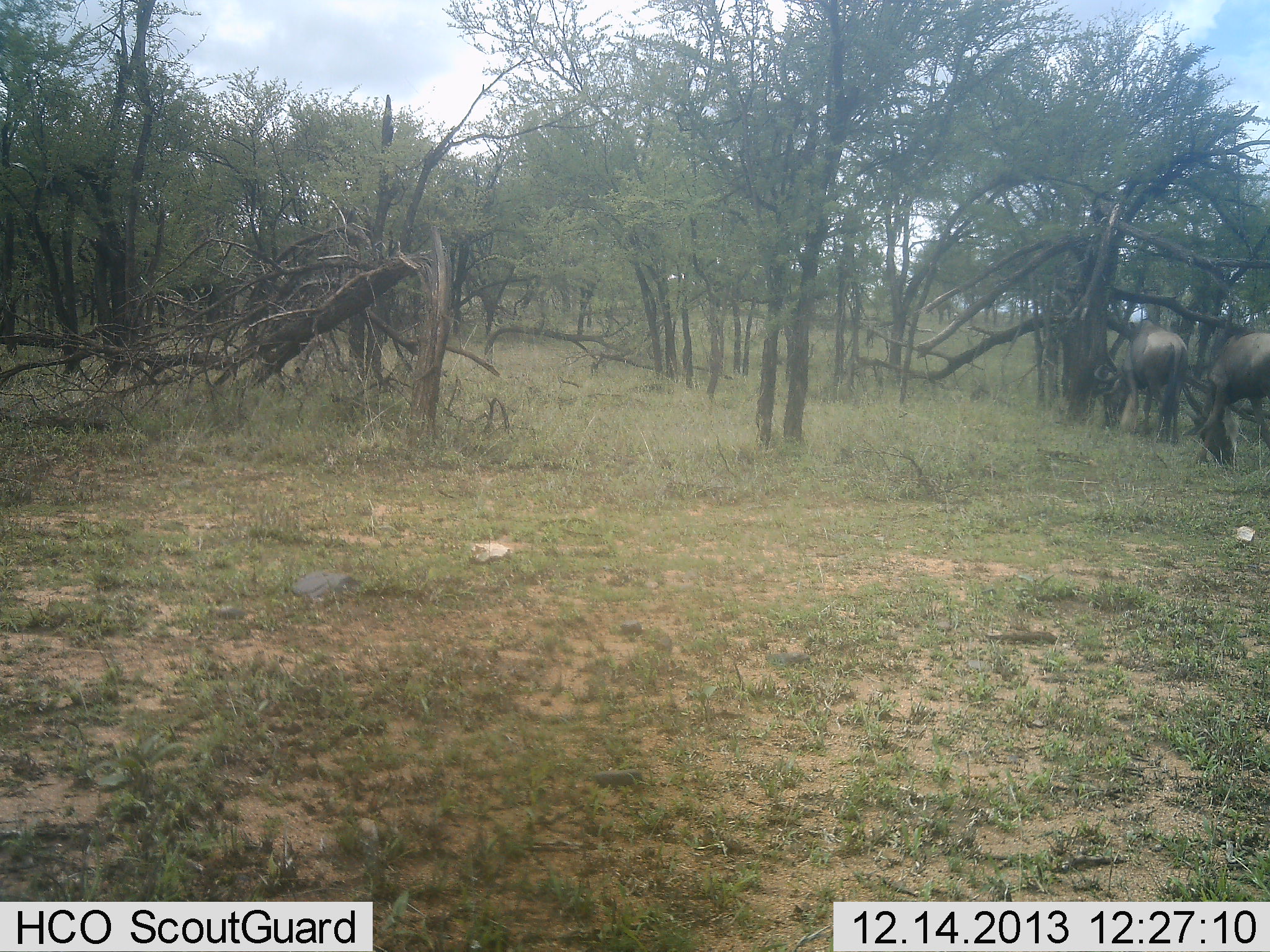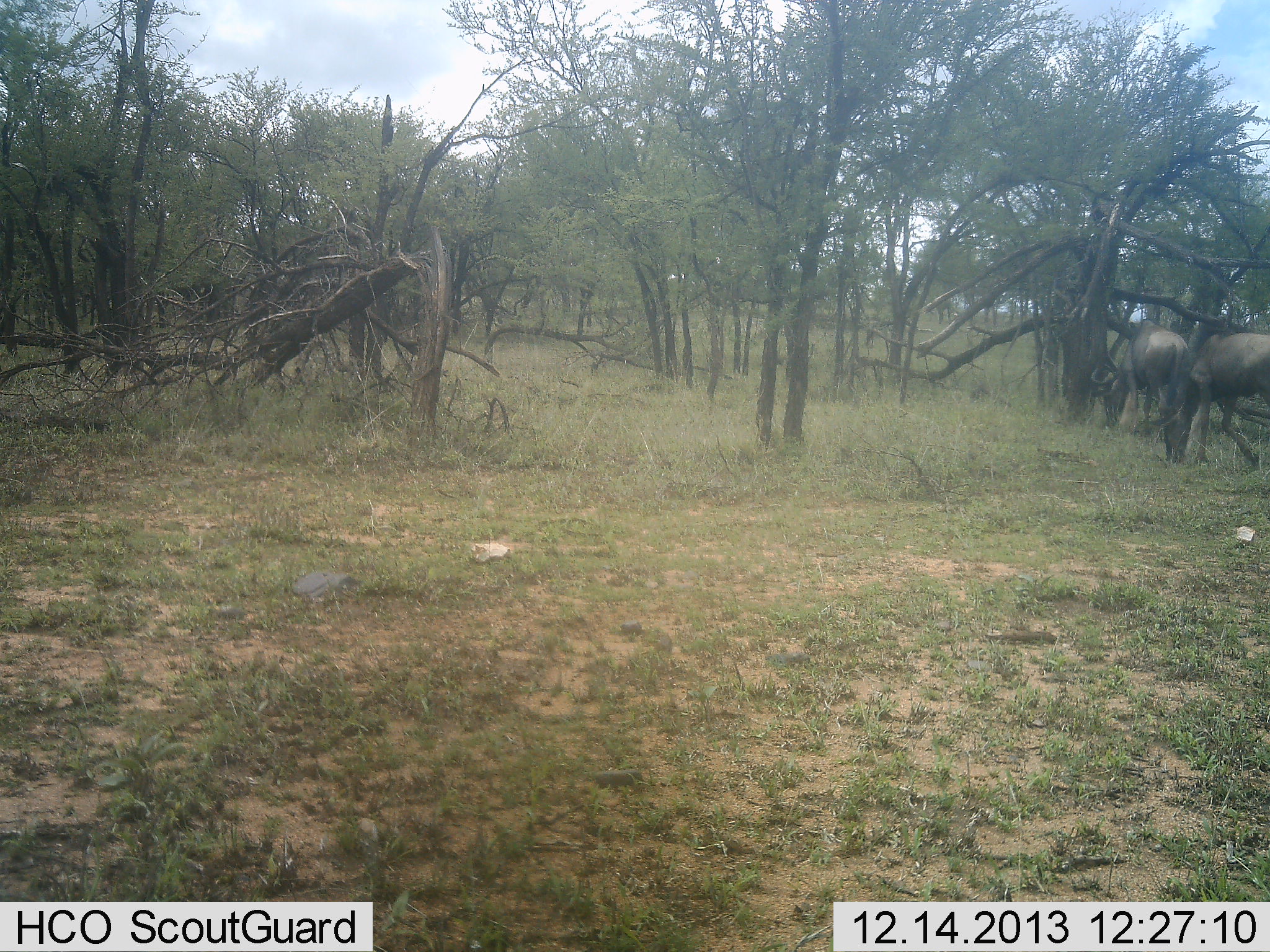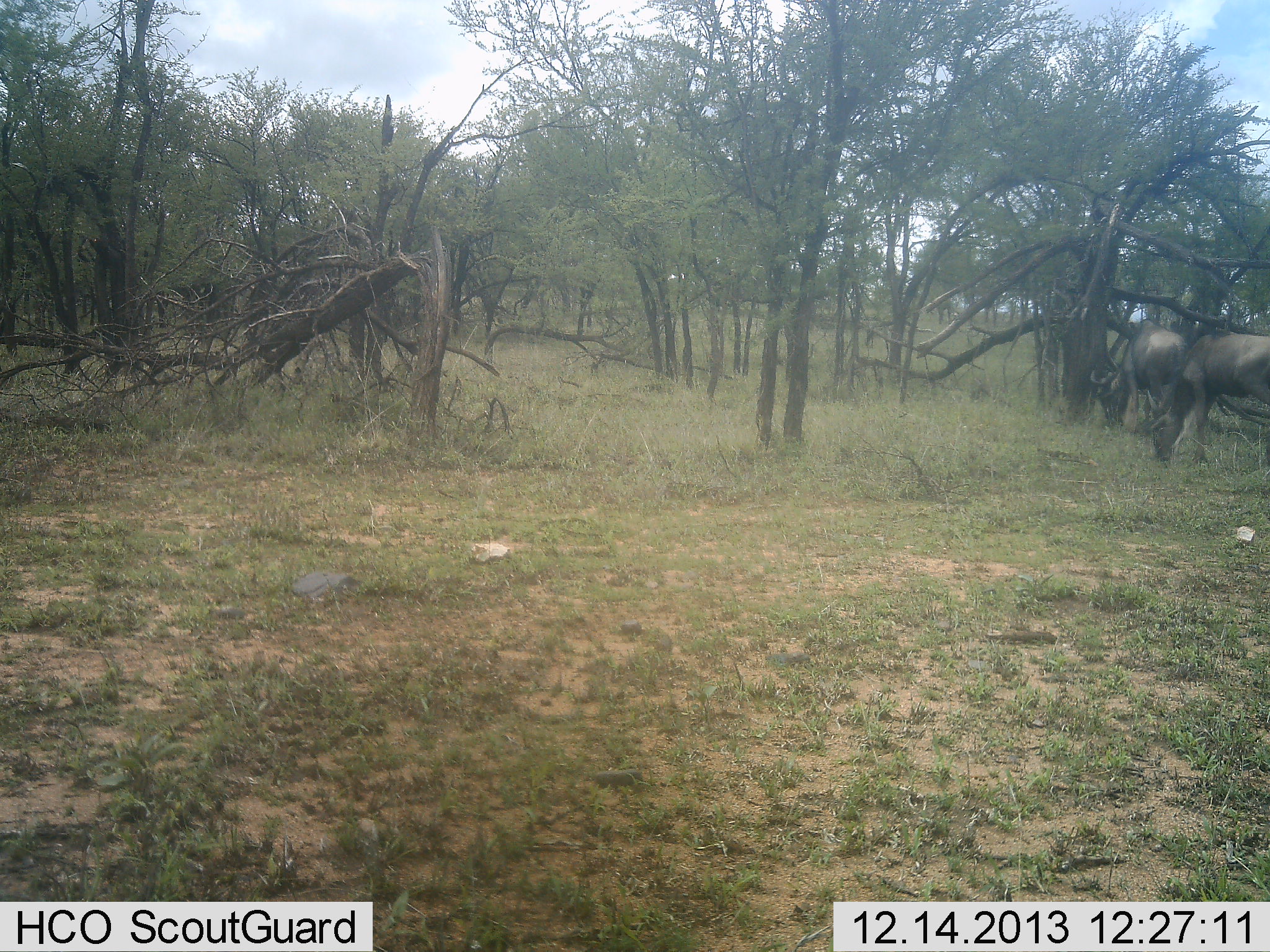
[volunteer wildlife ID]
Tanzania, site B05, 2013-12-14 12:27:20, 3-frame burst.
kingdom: Animalia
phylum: Chordata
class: Mammalia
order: Artiodactyla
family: Bovidae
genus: Connochaetes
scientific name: Connochaetes taurinus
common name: blue wildebeest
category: wildebeest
Wildebeest (blue wildebeest) (Connochaetes taurinus), count 2. Behavior (volunteer vote fractions): standing 20%, resting 0%, moving 0%, interacting 0%. Young present (vote fraction): 0%. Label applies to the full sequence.